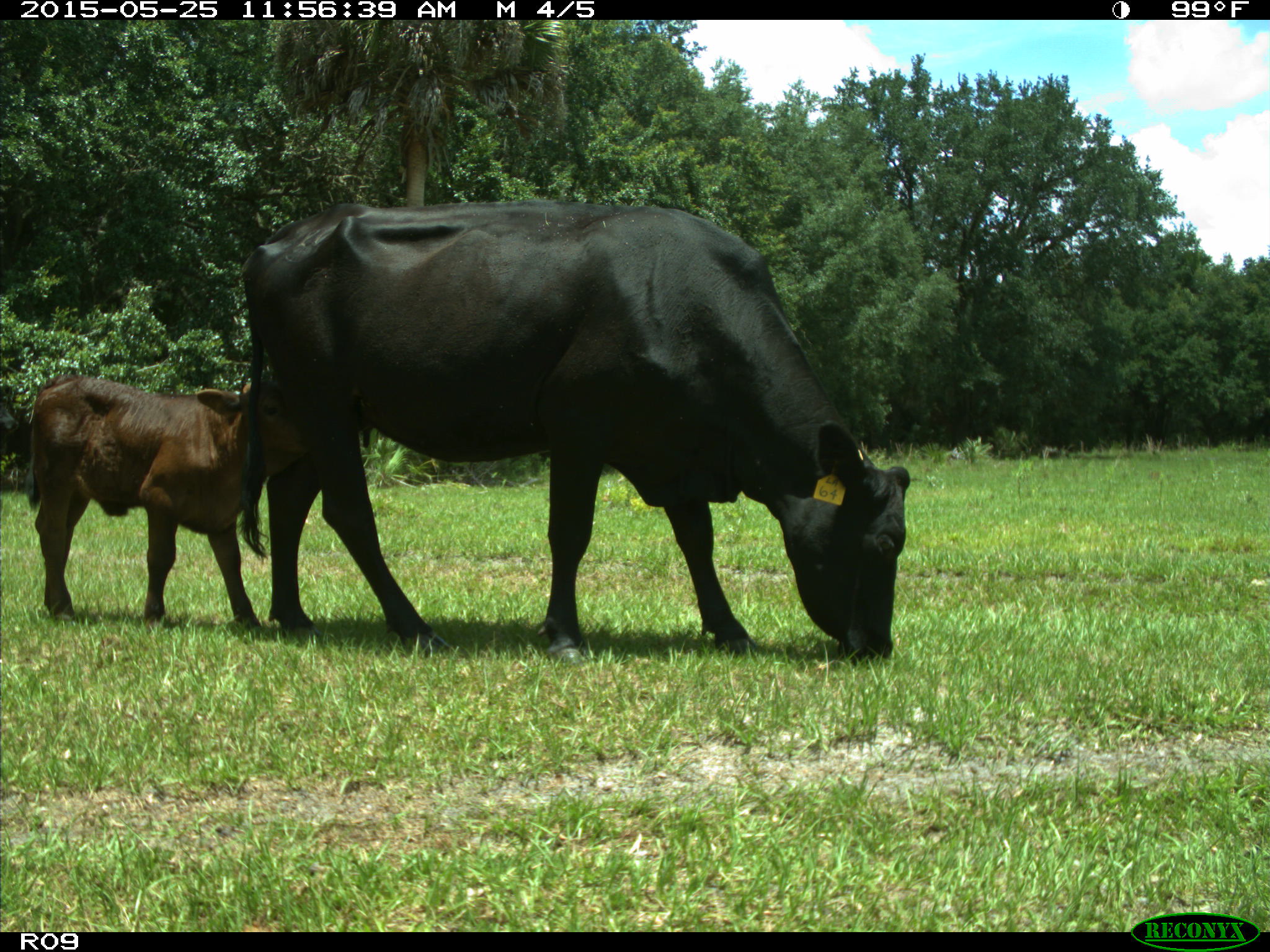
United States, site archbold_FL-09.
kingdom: Animalia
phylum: Chordata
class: Mammalia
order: Artiodactyla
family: Bovidae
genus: Bos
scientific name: Bos taurus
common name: domestic cow